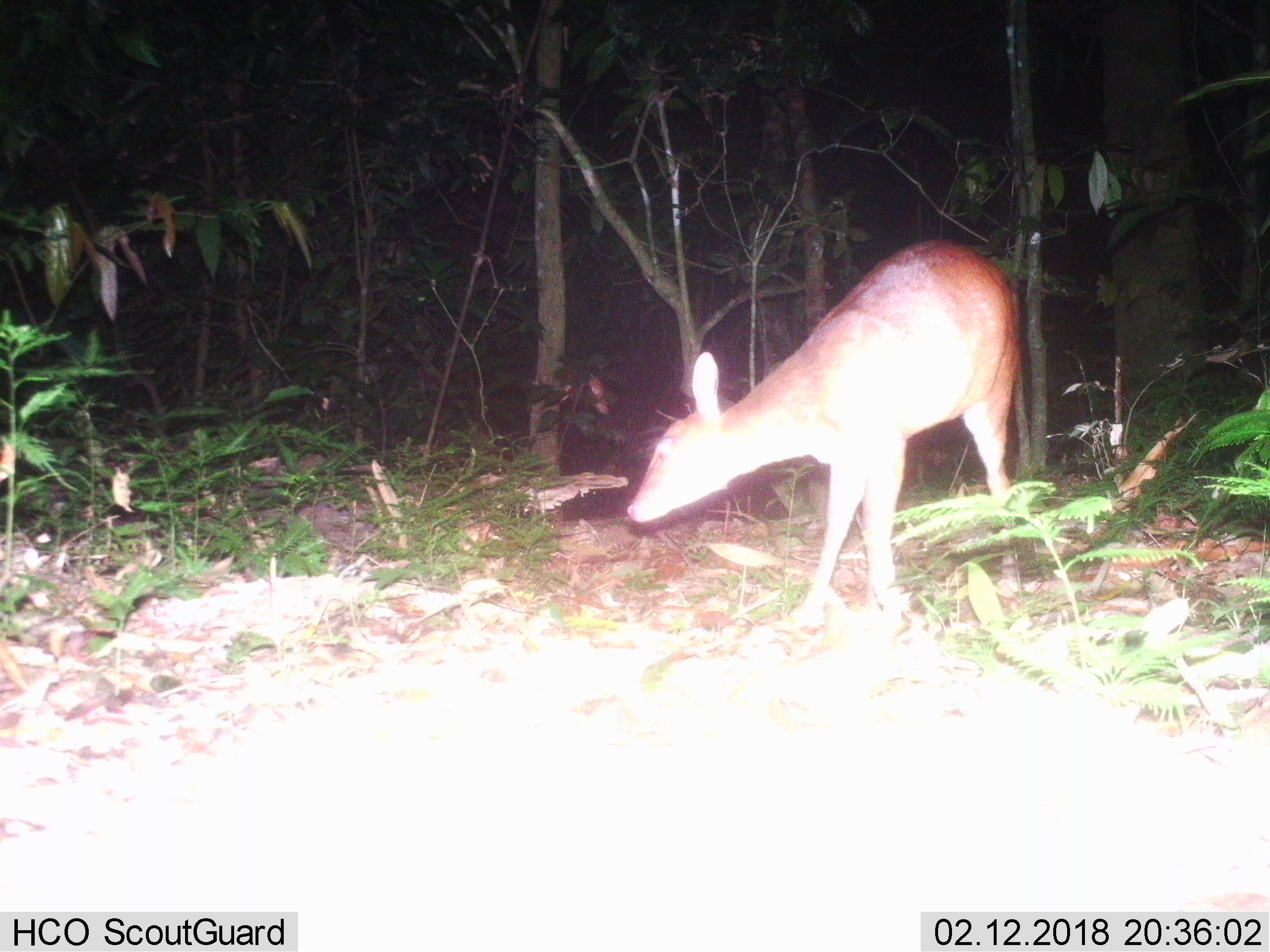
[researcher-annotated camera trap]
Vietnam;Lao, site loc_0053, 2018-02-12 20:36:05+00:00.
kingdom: Animalia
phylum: Chordata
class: Mammalia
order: Artiodactyla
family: Cervidae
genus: Muntiacus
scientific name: Muntiacus vuquangensis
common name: large-antlered muntjac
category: large antlered muntjac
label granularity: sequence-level